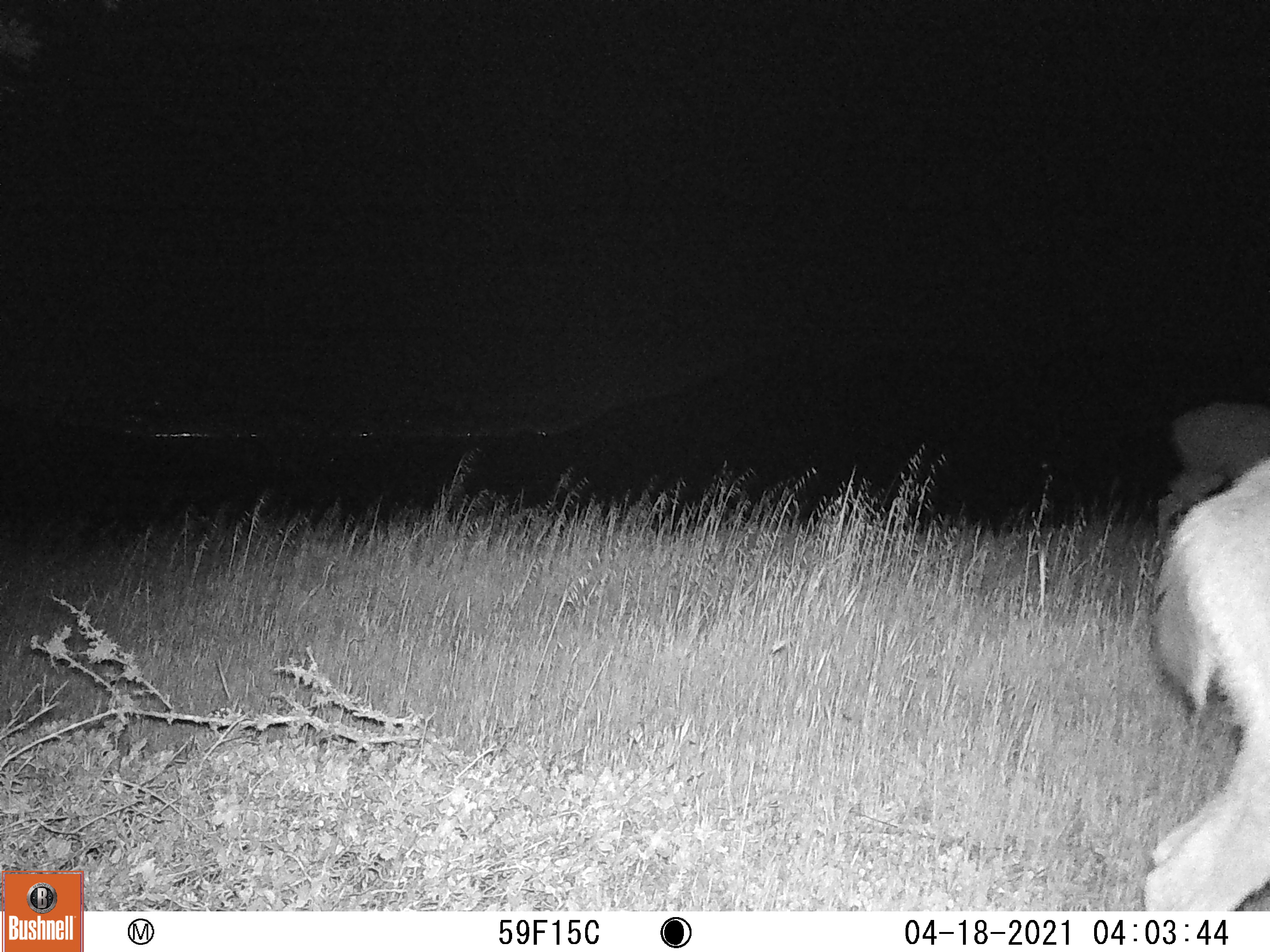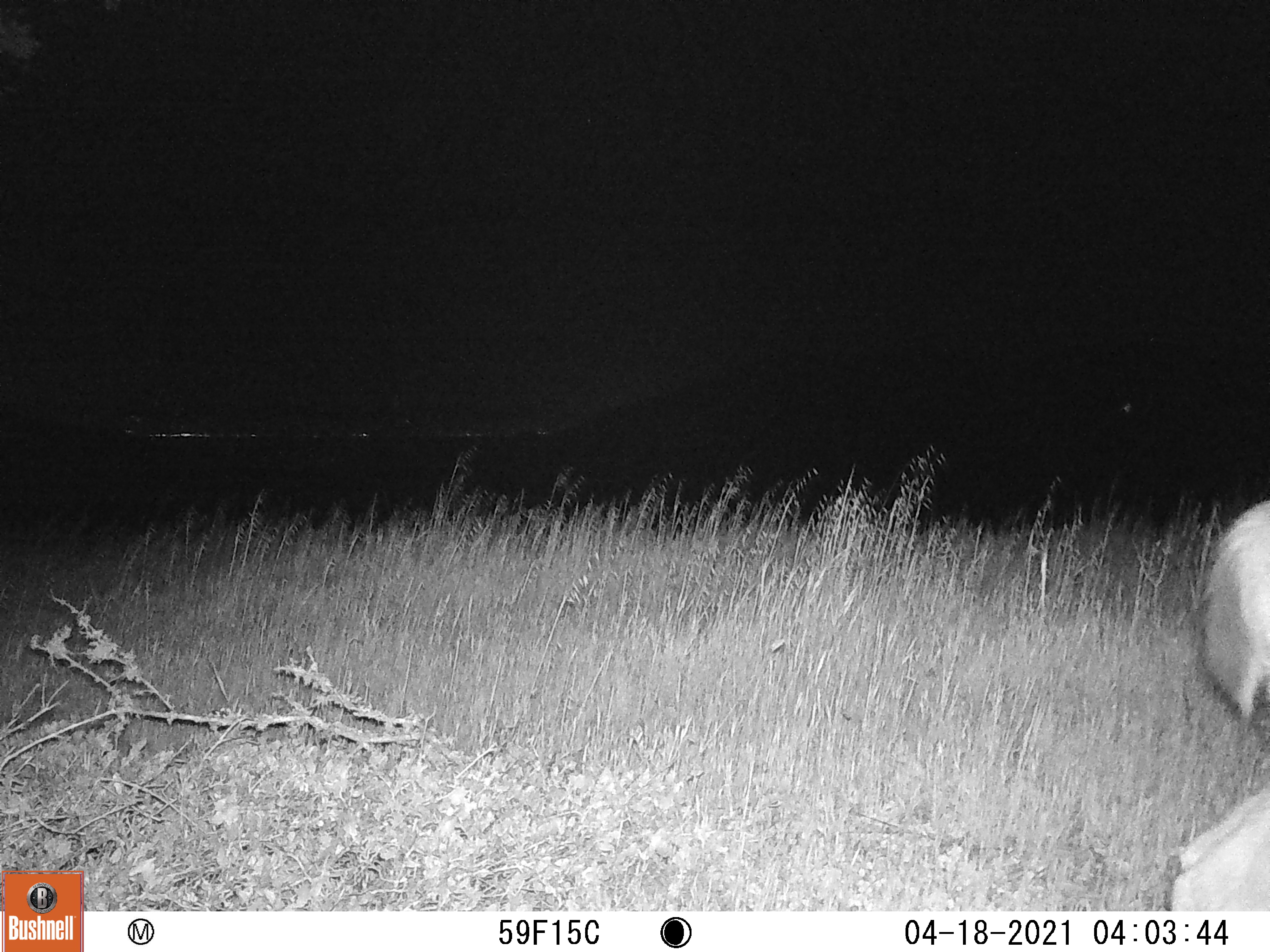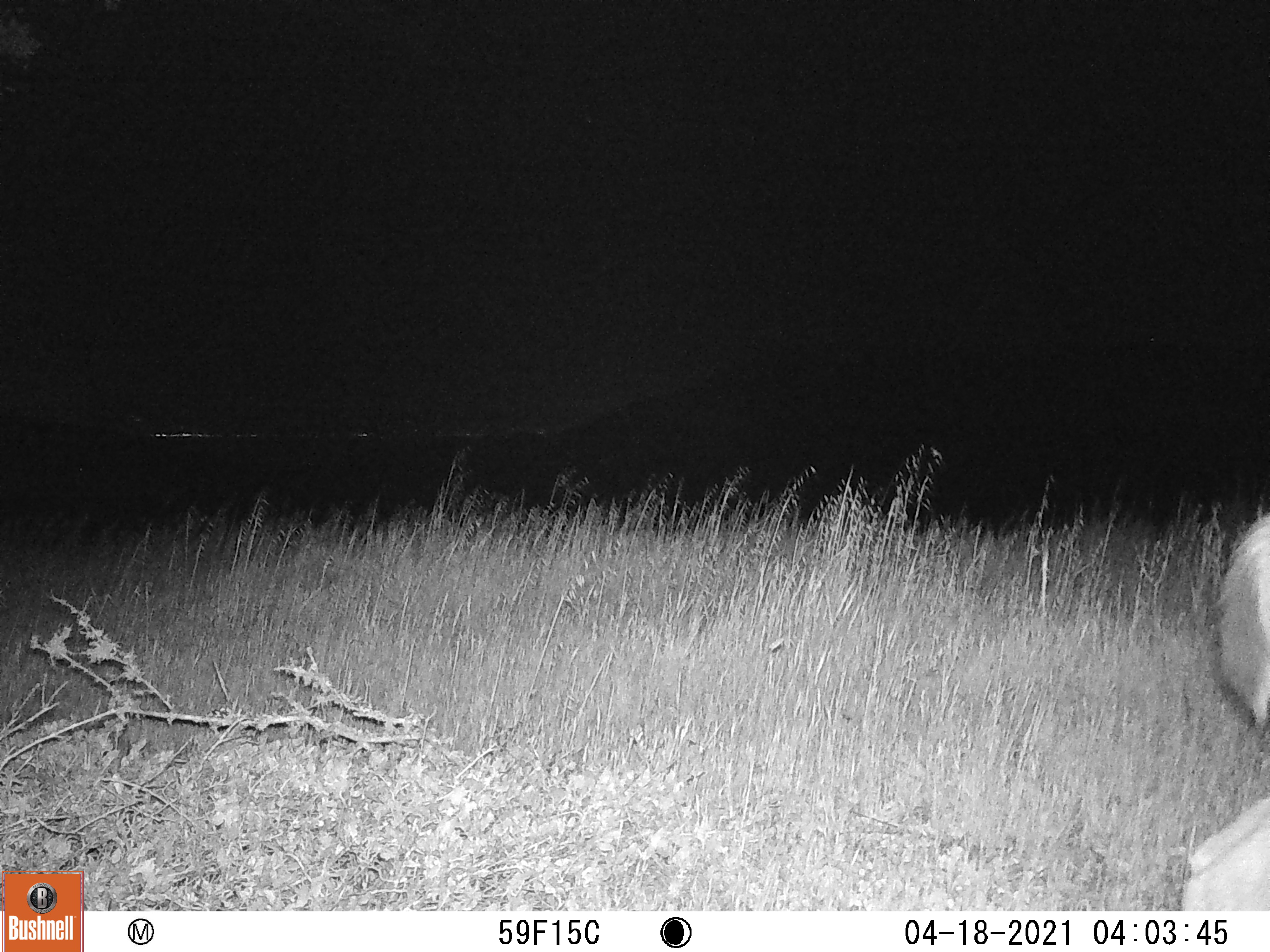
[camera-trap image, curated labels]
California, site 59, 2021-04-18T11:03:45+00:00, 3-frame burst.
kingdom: Animalia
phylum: Chordata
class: Mammalia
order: Artiodactyla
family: Cervidae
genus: Odocoileus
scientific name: Odocoileus hemionus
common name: mule deer